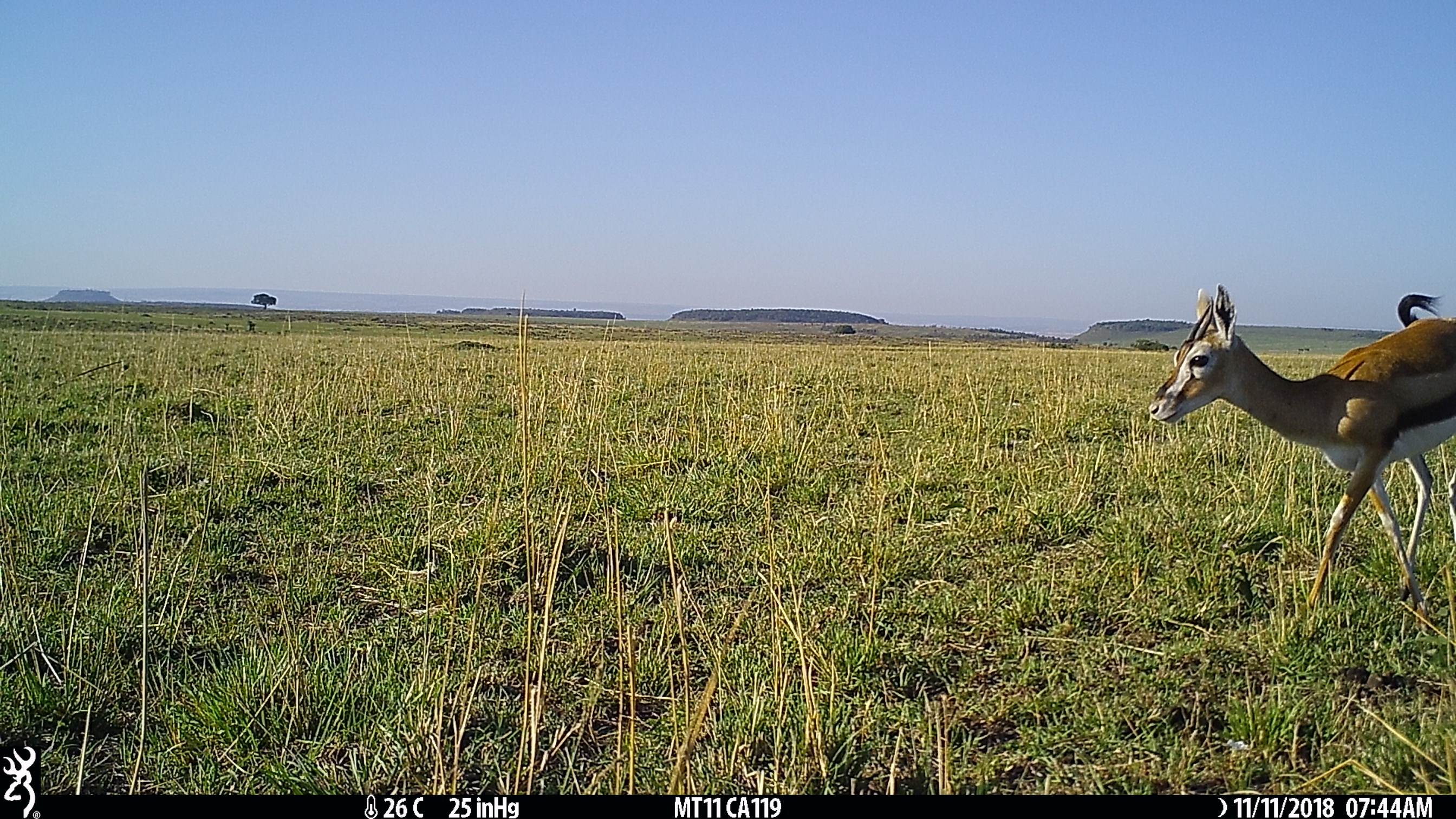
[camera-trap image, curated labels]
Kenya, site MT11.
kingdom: Animalia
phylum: Chordata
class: Mammalia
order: Artiodactyla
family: Bovidae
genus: Eudorcas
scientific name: Eudorcas thomsonii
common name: thomon's gazelle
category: gazelle thomsons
Gazelle thomsons (thomon's gazelle) (Eudorcas thomsonii).